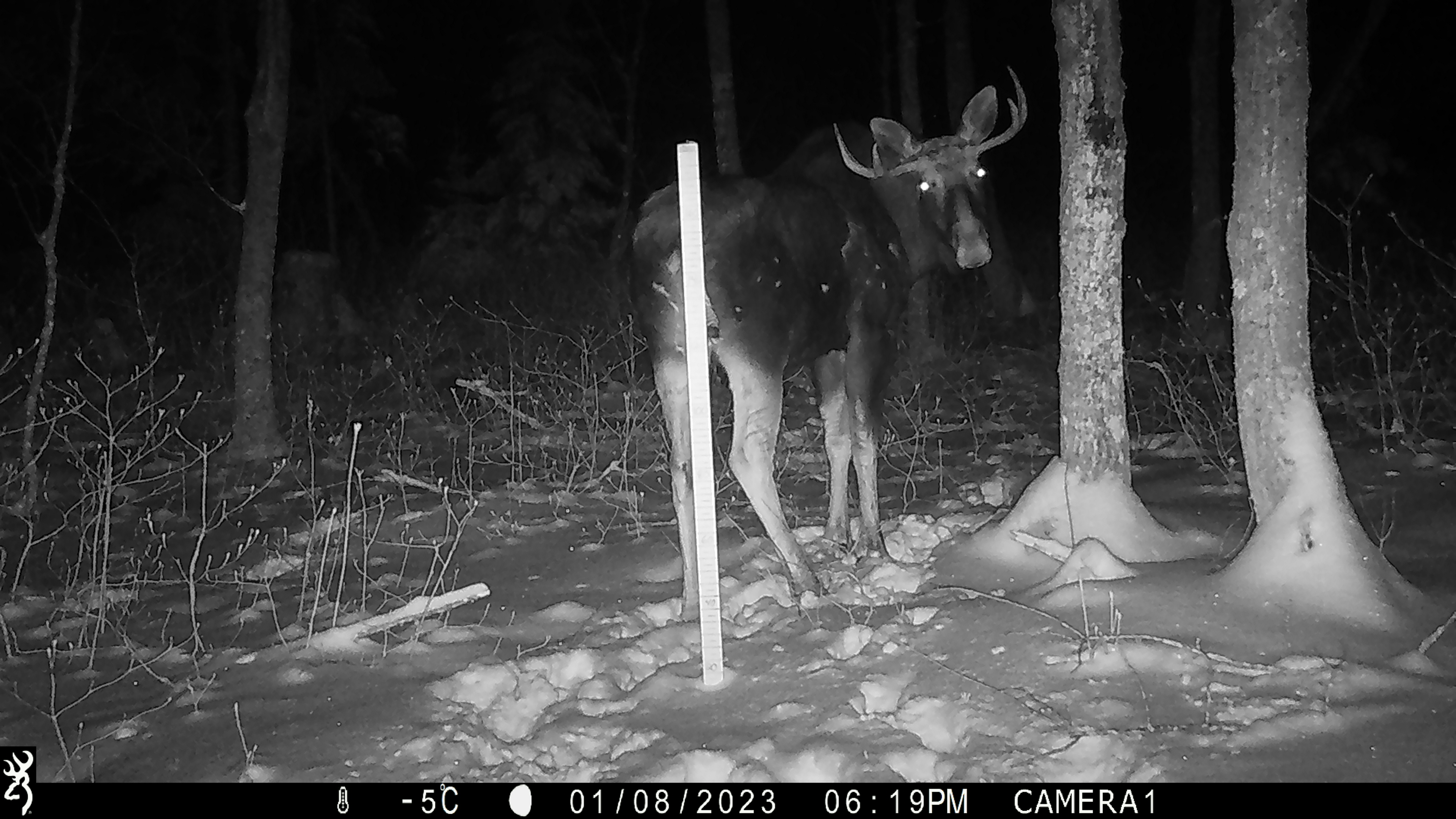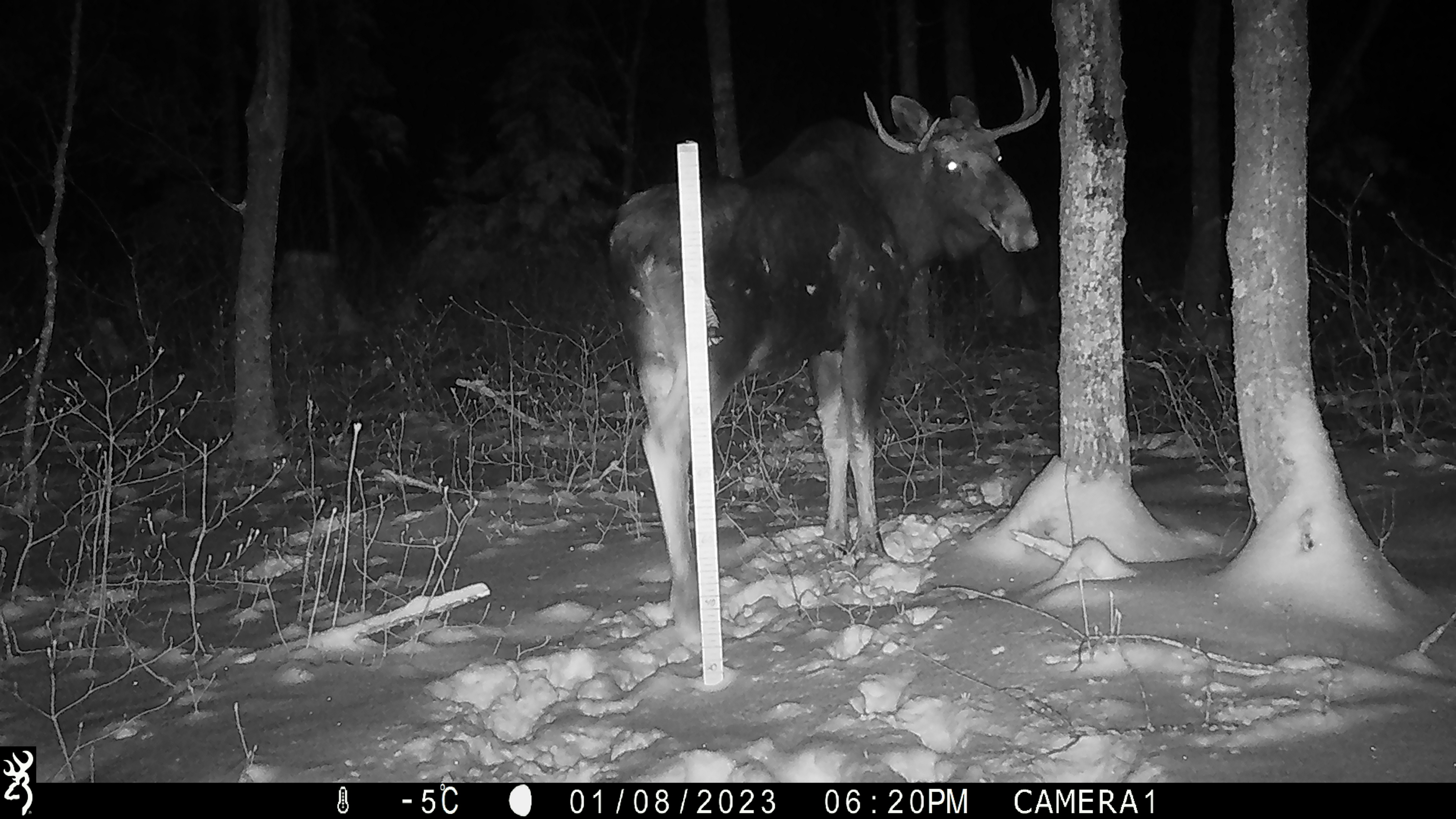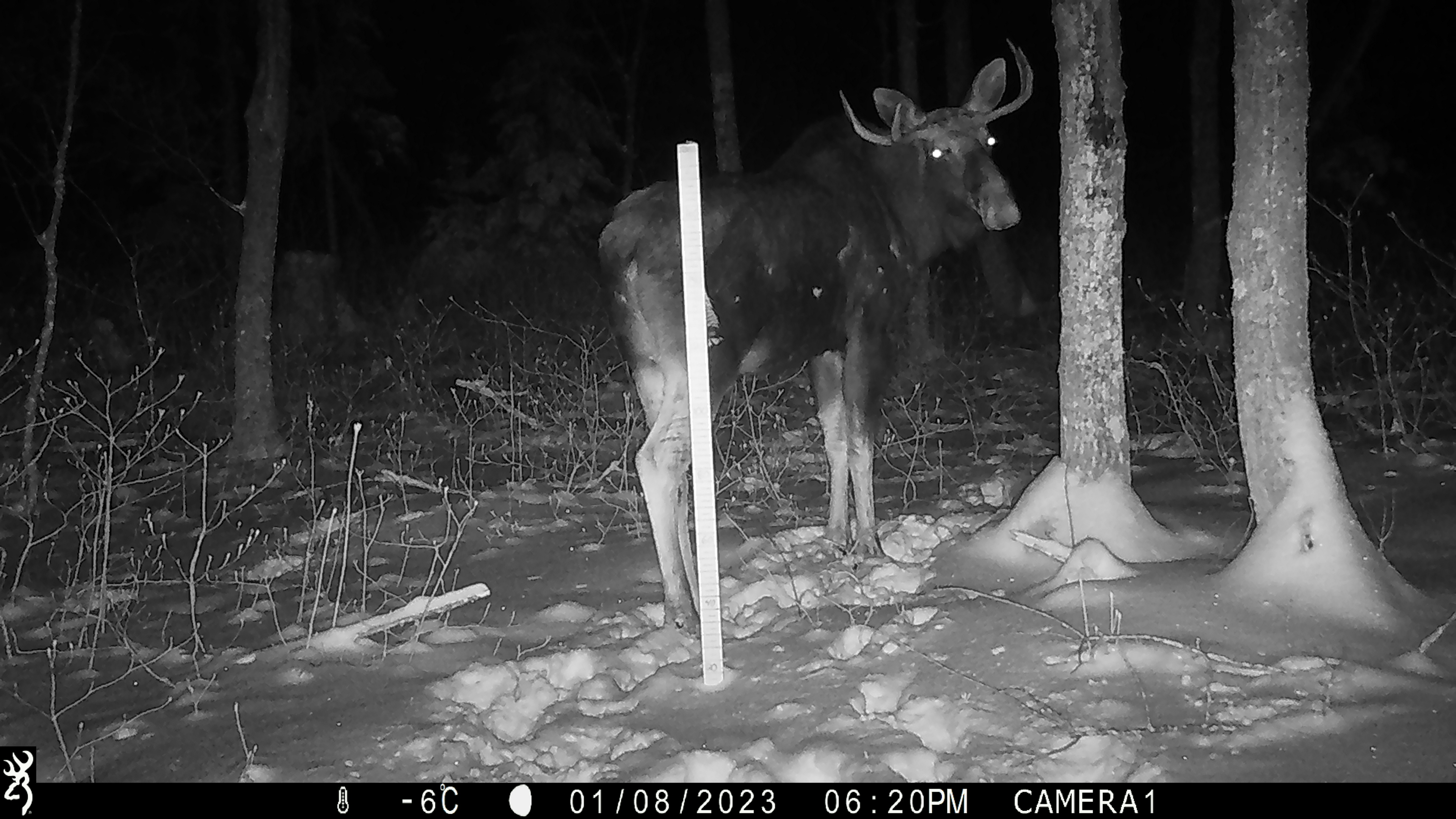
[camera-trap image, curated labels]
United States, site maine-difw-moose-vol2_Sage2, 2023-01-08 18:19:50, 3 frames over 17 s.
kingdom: Animalia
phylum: Chordata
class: Mammalia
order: Artiodactyla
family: Cervidae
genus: Alces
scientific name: Alces alces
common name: moose